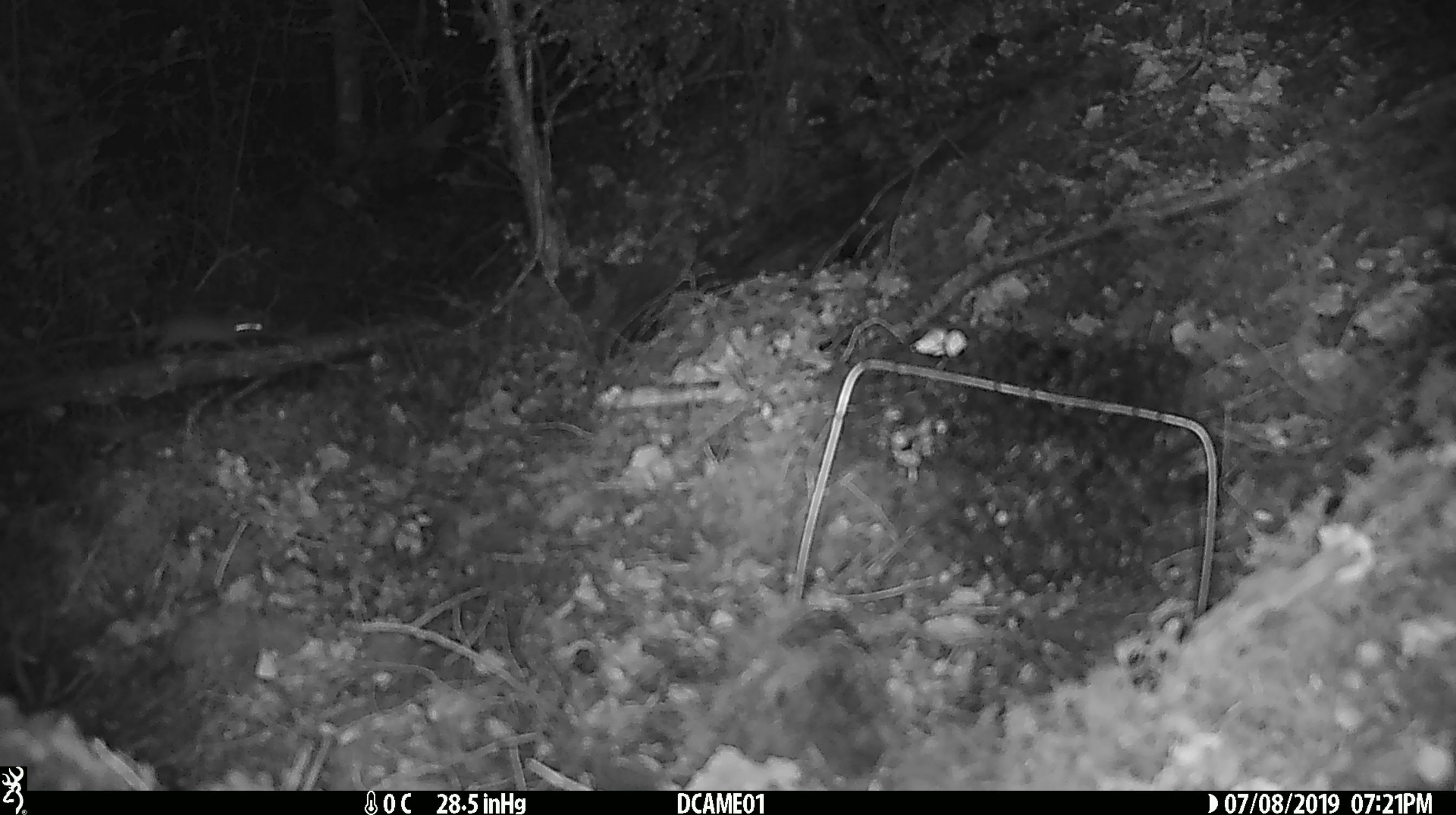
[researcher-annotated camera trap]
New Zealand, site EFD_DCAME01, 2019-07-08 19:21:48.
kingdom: Animalia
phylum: Chordata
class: Mammalia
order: Rodentia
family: Muridae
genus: Mus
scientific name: Mus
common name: mouse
Mouse (Mus).